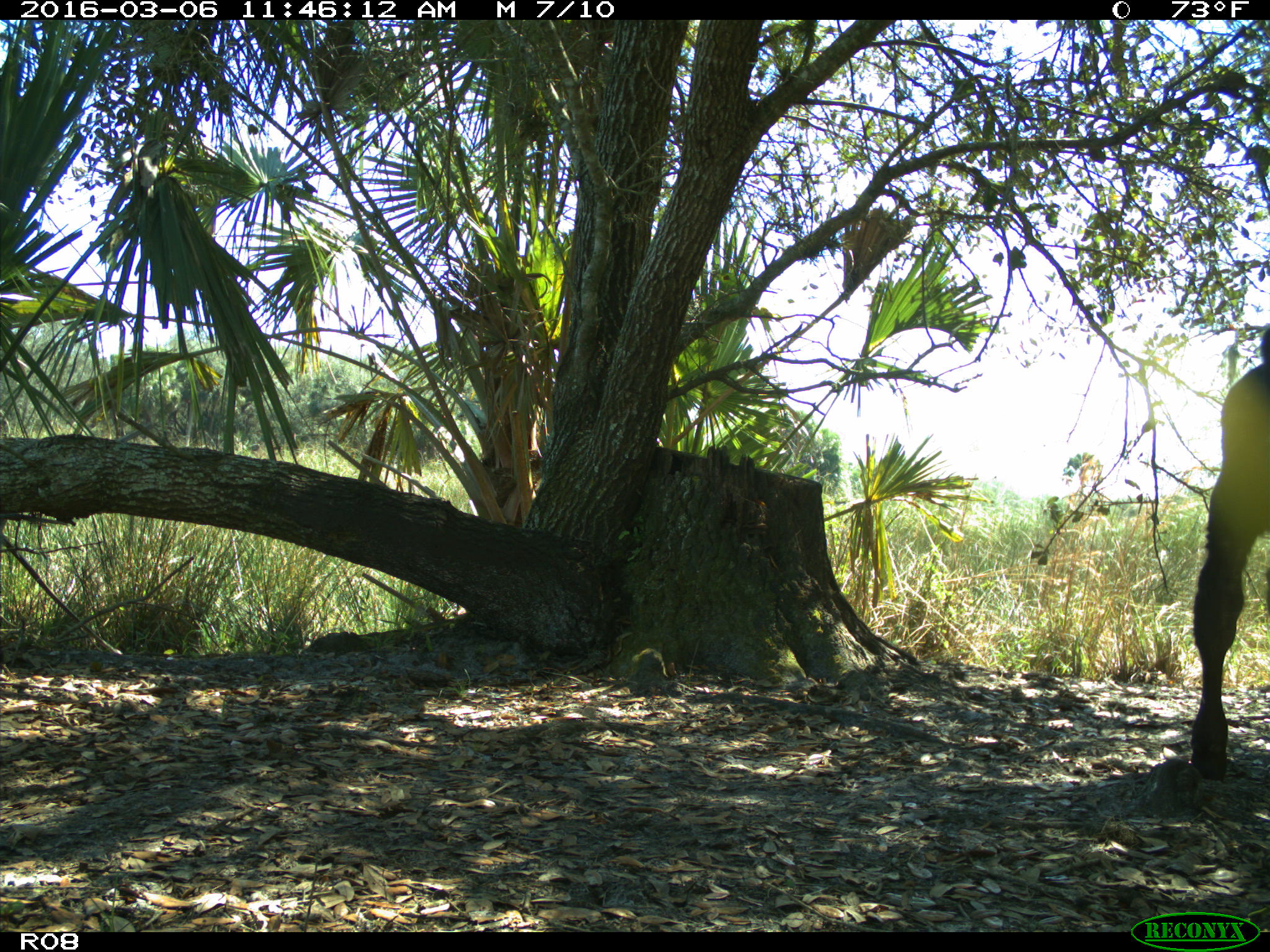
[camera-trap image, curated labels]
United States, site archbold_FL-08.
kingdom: Animalia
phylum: Chordata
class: Mammalia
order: Artiodactyla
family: Bovidae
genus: Bos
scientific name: Bos taurus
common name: domestic cow